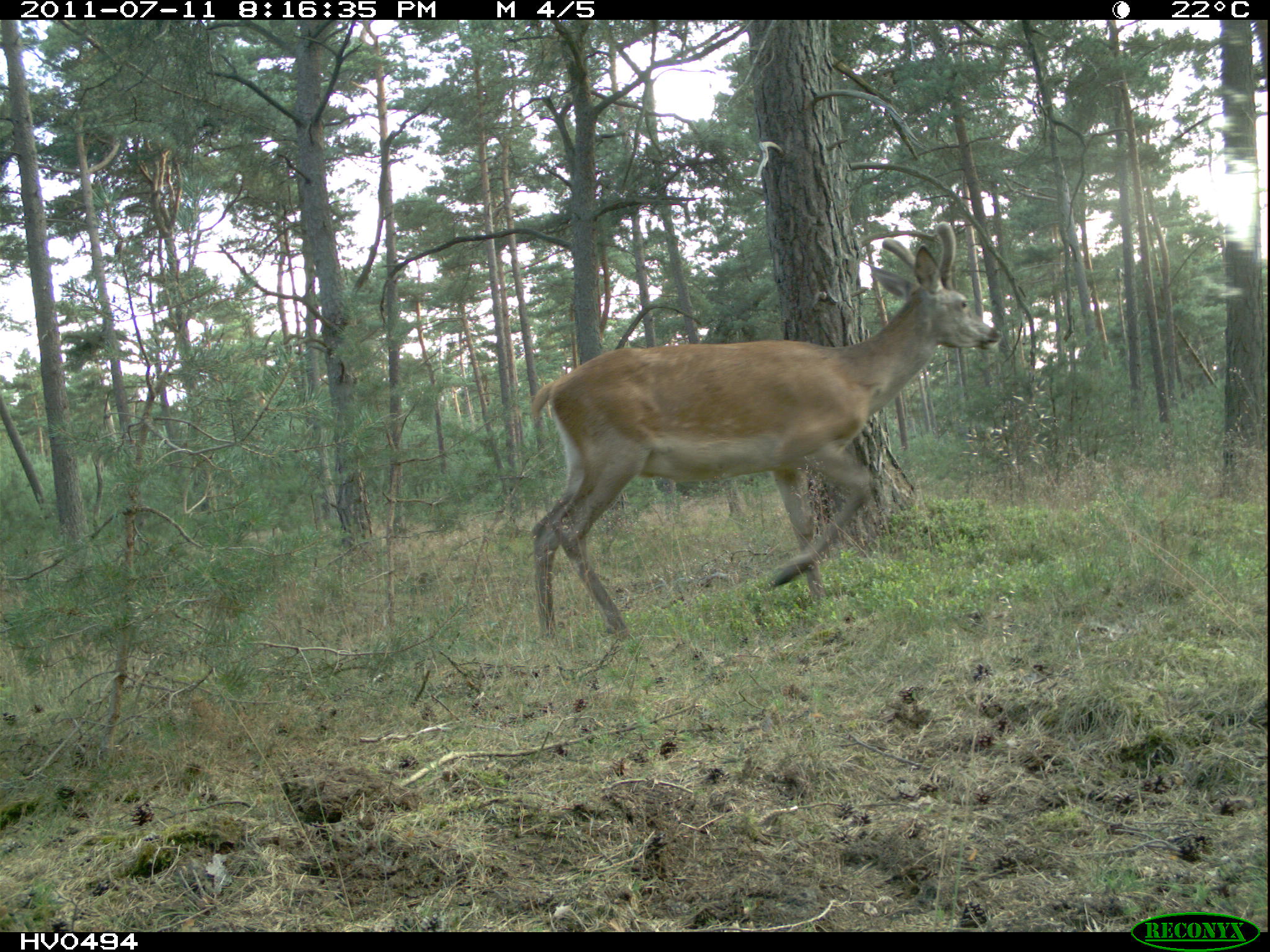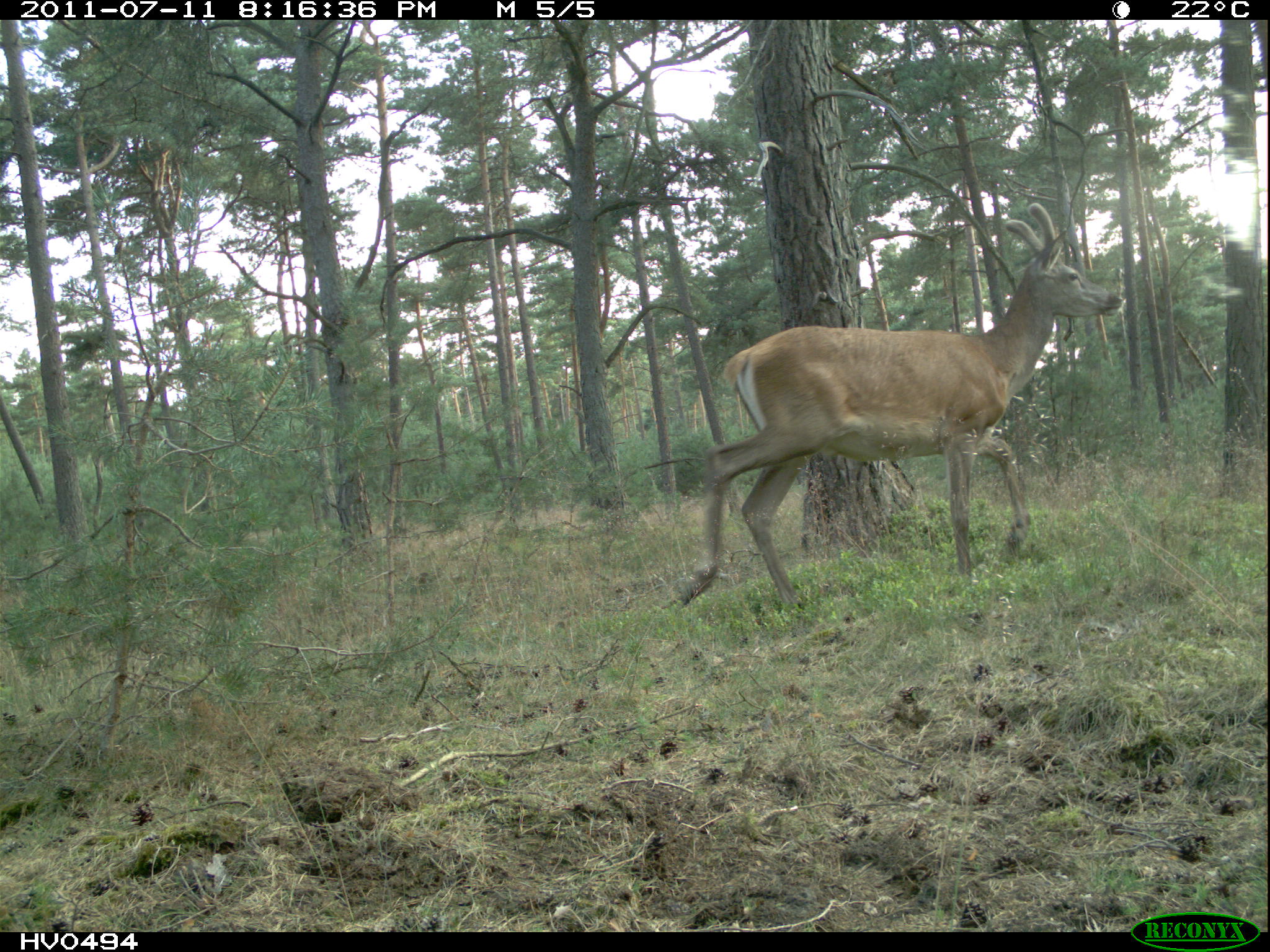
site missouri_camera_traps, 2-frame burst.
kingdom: Animalia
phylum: Chordata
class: Mammalia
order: Artiodactyla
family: Cervidae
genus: Cervus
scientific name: Cervus elaphus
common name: red deer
Red deer (Cervus elaphus). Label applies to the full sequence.